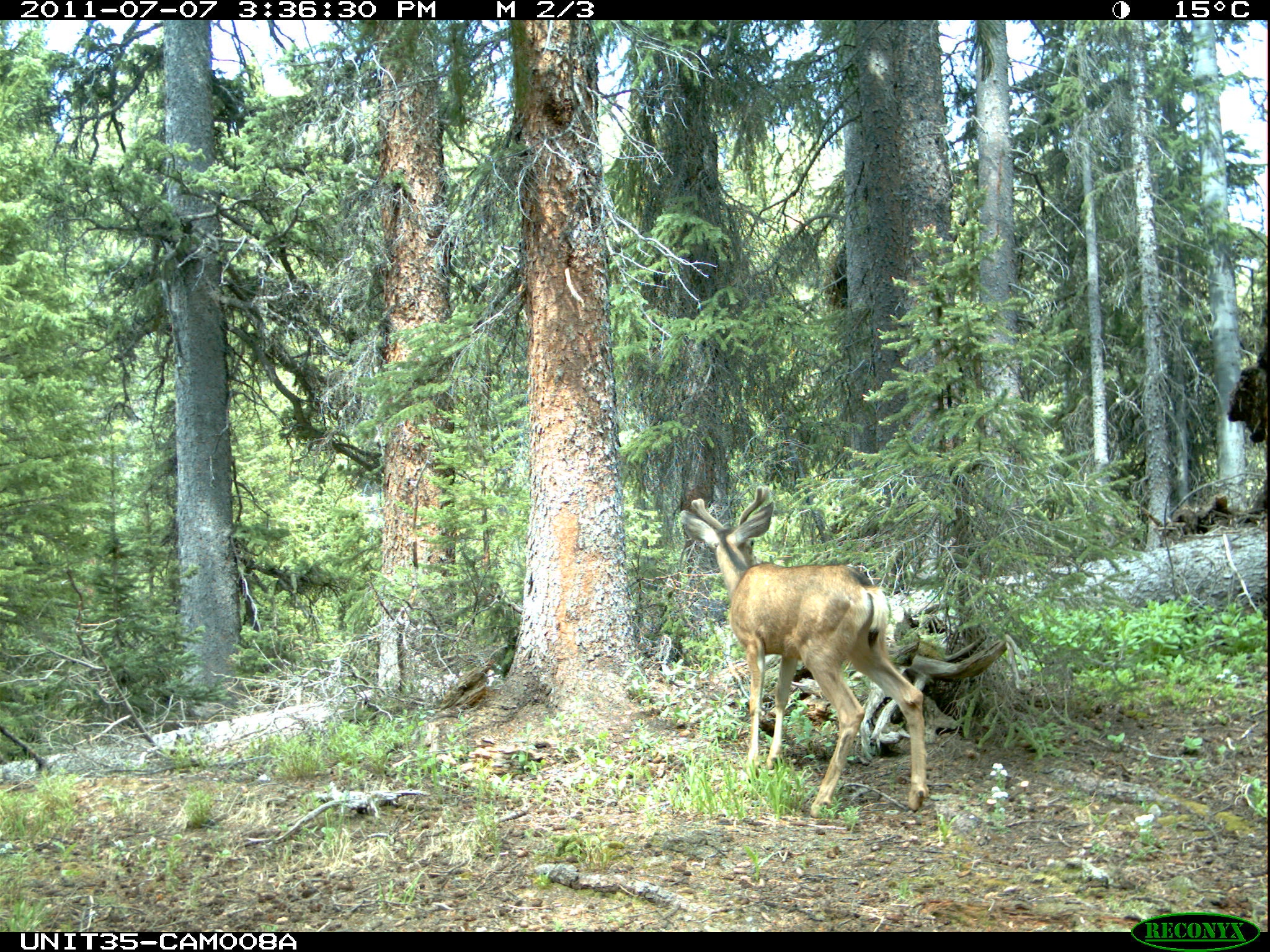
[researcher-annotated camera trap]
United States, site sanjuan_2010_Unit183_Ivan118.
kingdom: Animalia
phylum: Chordata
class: Mammalia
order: Artiodactyla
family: Cervidae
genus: Odocoileus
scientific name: Odocoileus hemionus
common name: mule deer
Odocoileus hemionus (mule deer).